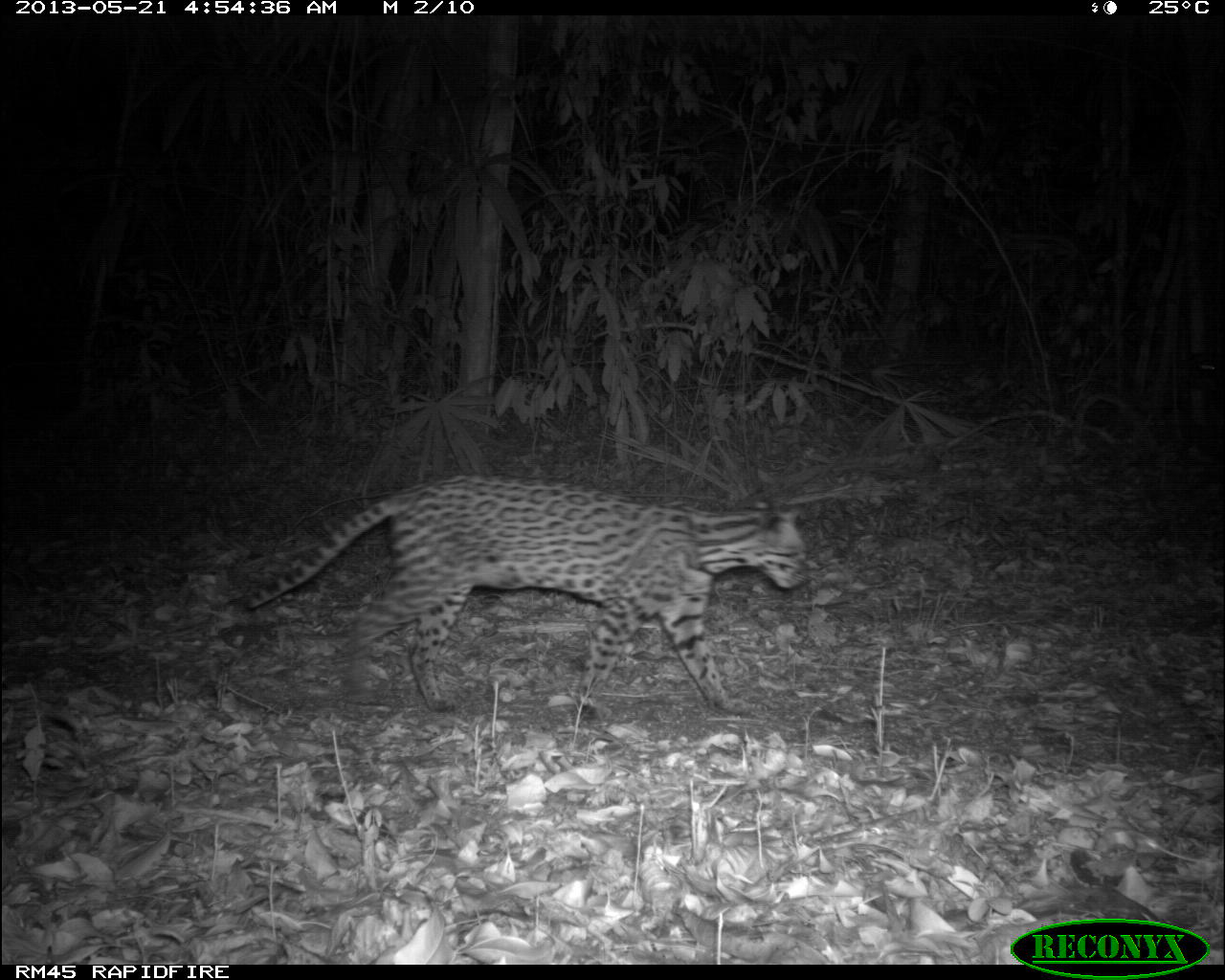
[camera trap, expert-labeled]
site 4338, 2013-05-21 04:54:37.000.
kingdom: Animalia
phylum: Chordata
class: Mammalia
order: Carnivora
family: Felidae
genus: Leopardus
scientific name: Leopardus pardalis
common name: ocelot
Leopardus pardalis (ocelot), count 1, sex female.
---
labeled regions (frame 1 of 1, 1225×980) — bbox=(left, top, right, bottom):
leopardus pardalis: bbox=(242, 473, 807, 720)